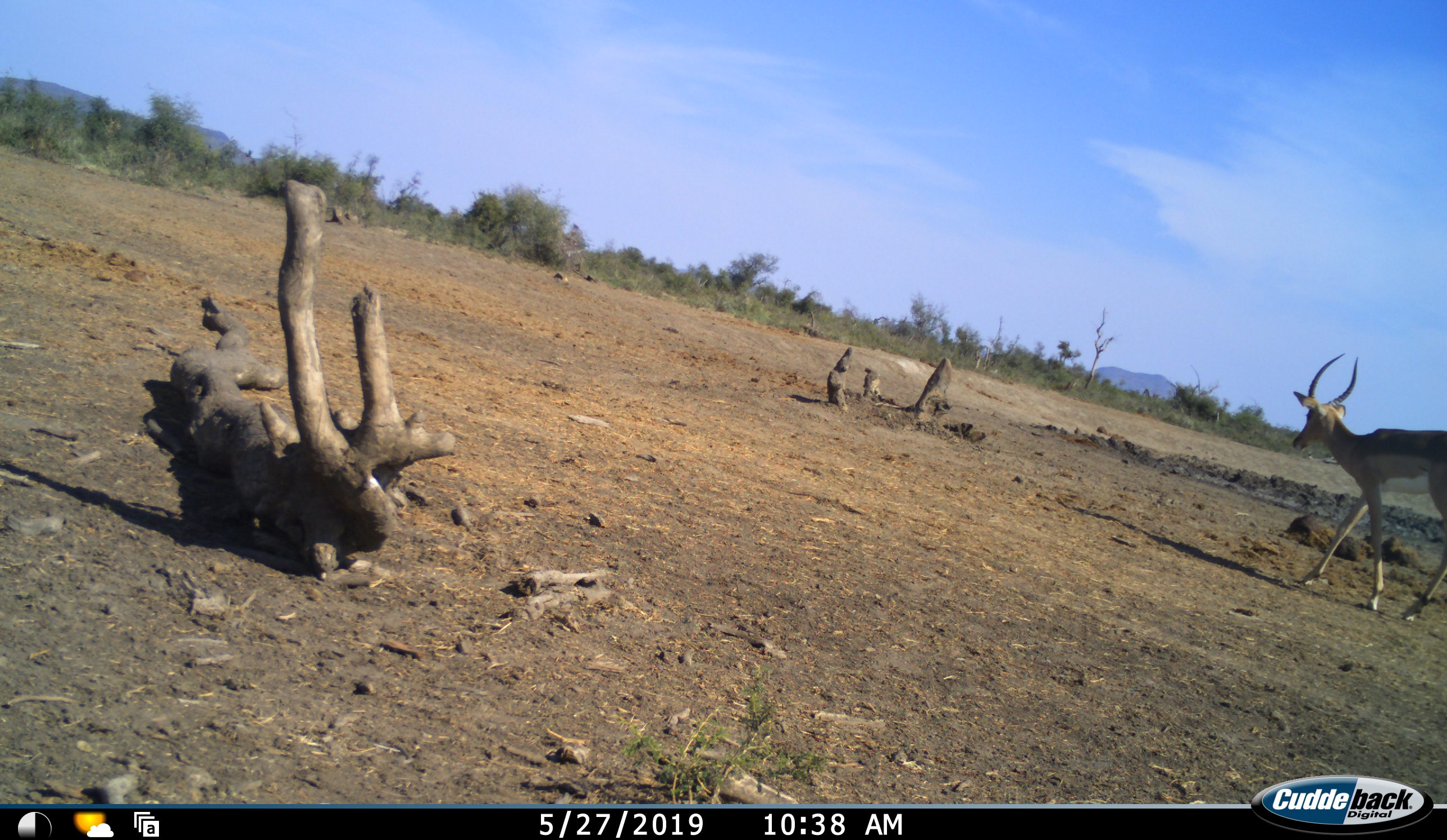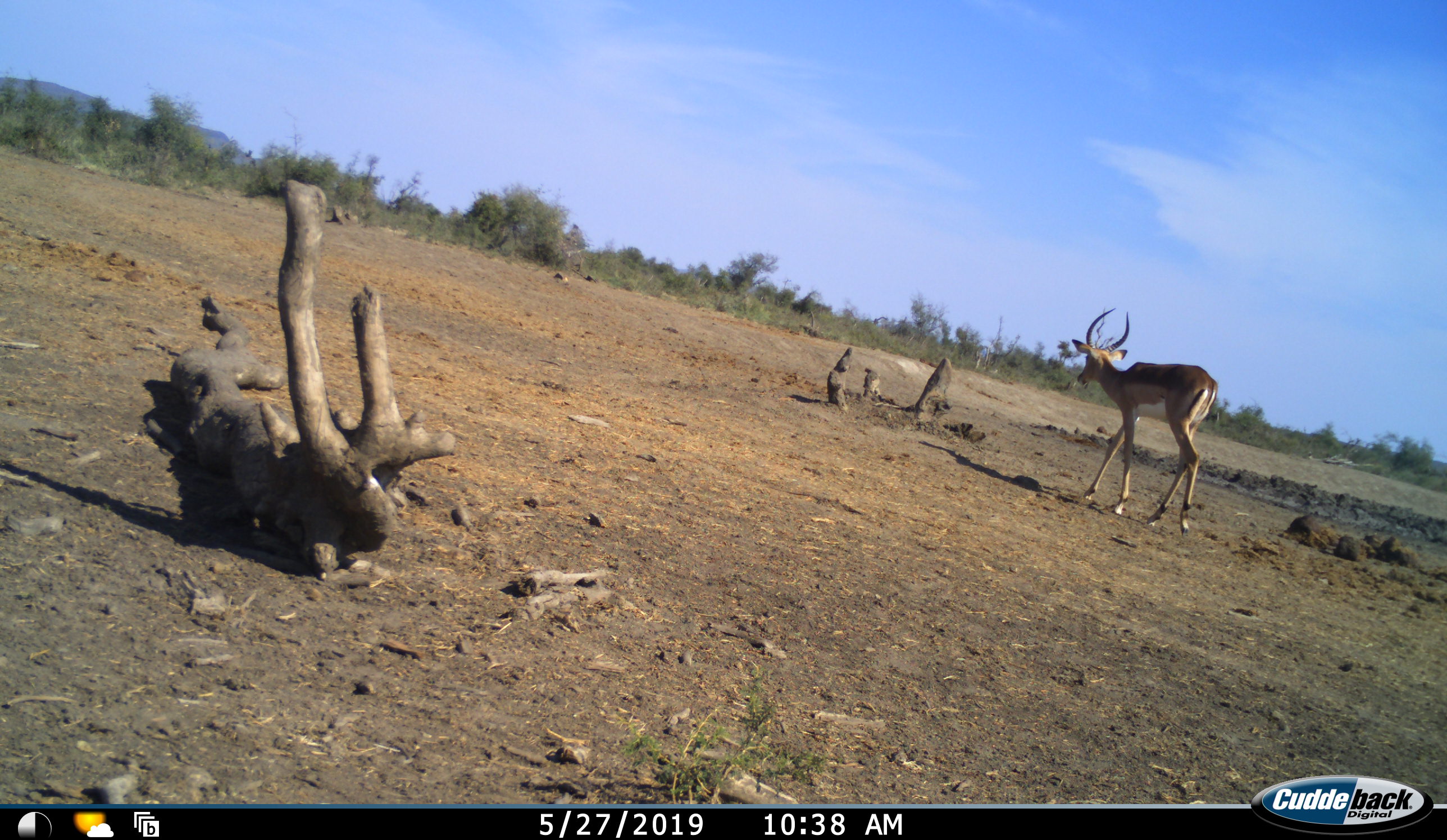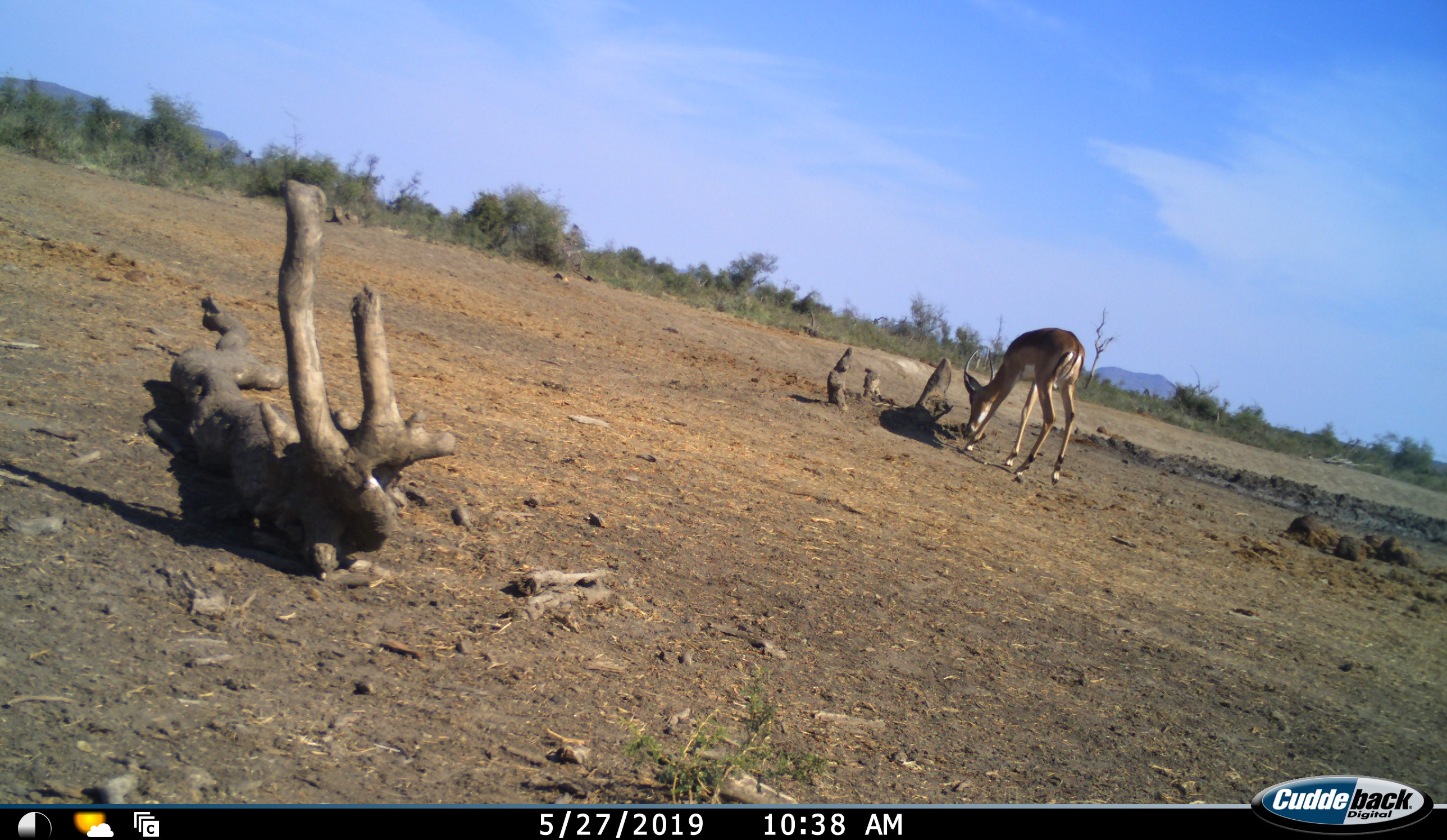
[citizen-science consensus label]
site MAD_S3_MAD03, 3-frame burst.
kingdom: Animalia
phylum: Chordata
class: Mammalia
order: Artiodactyla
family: Bovidae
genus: Aepyceros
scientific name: Aepyceros melampus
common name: impala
Impala (Aepyceros melampus), count 1. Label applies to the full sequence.